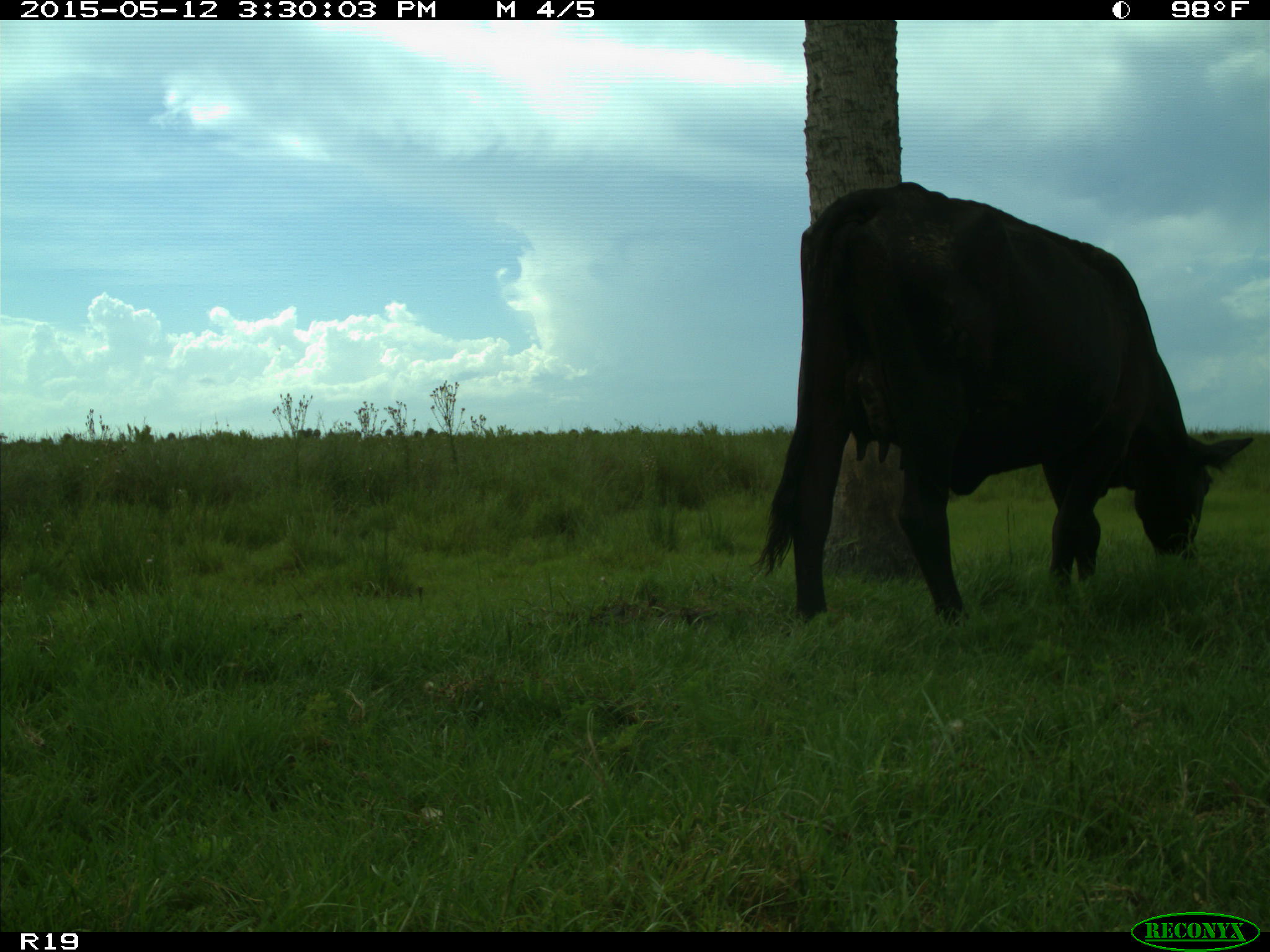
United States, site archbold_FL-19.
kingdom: Animalia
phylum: Chordata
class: Mammalia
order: Artiodactyla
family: Bovidae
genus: Bos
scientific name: Bos taurus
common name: domestic cow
Bos taurus (domestic cow).